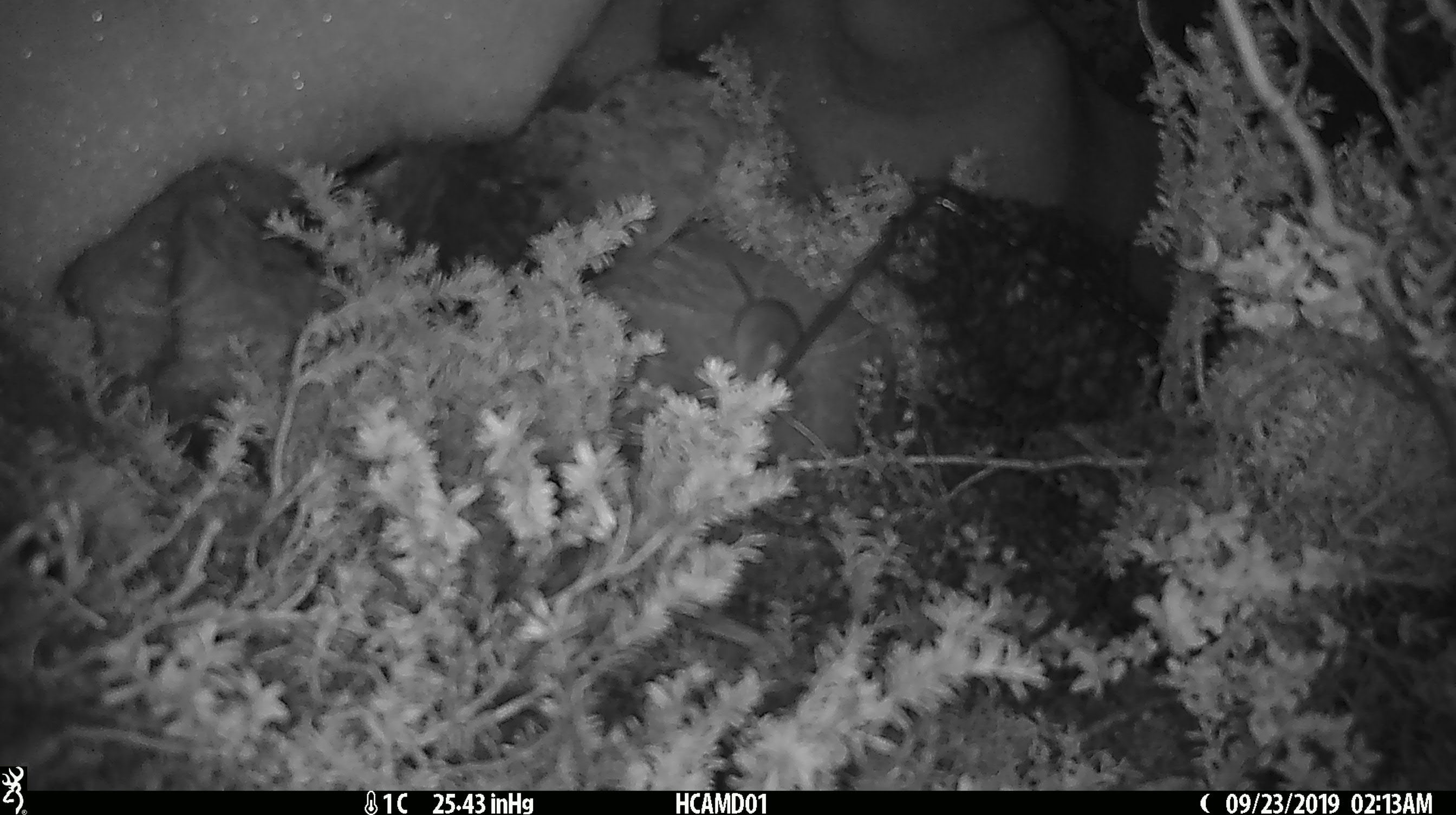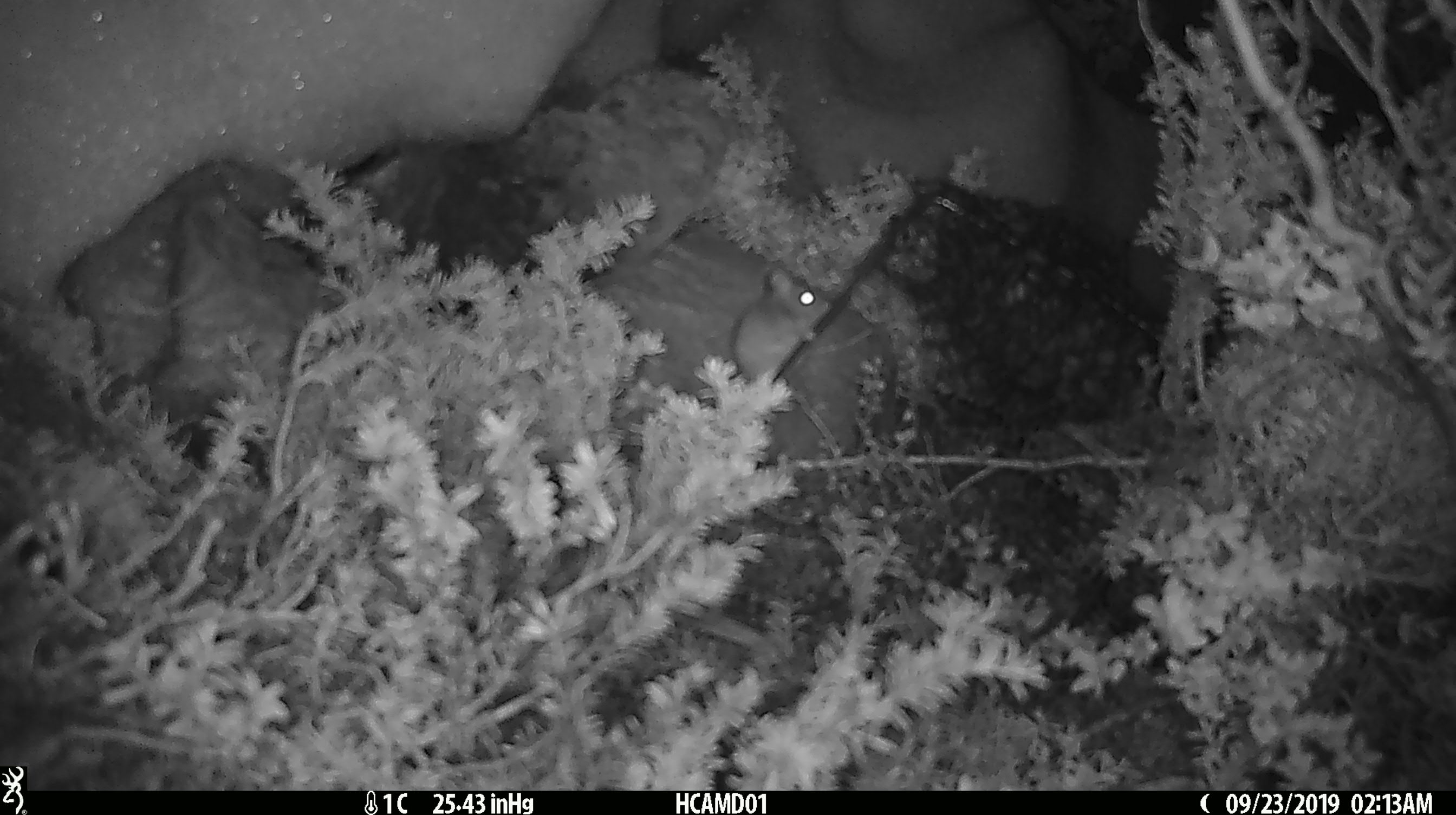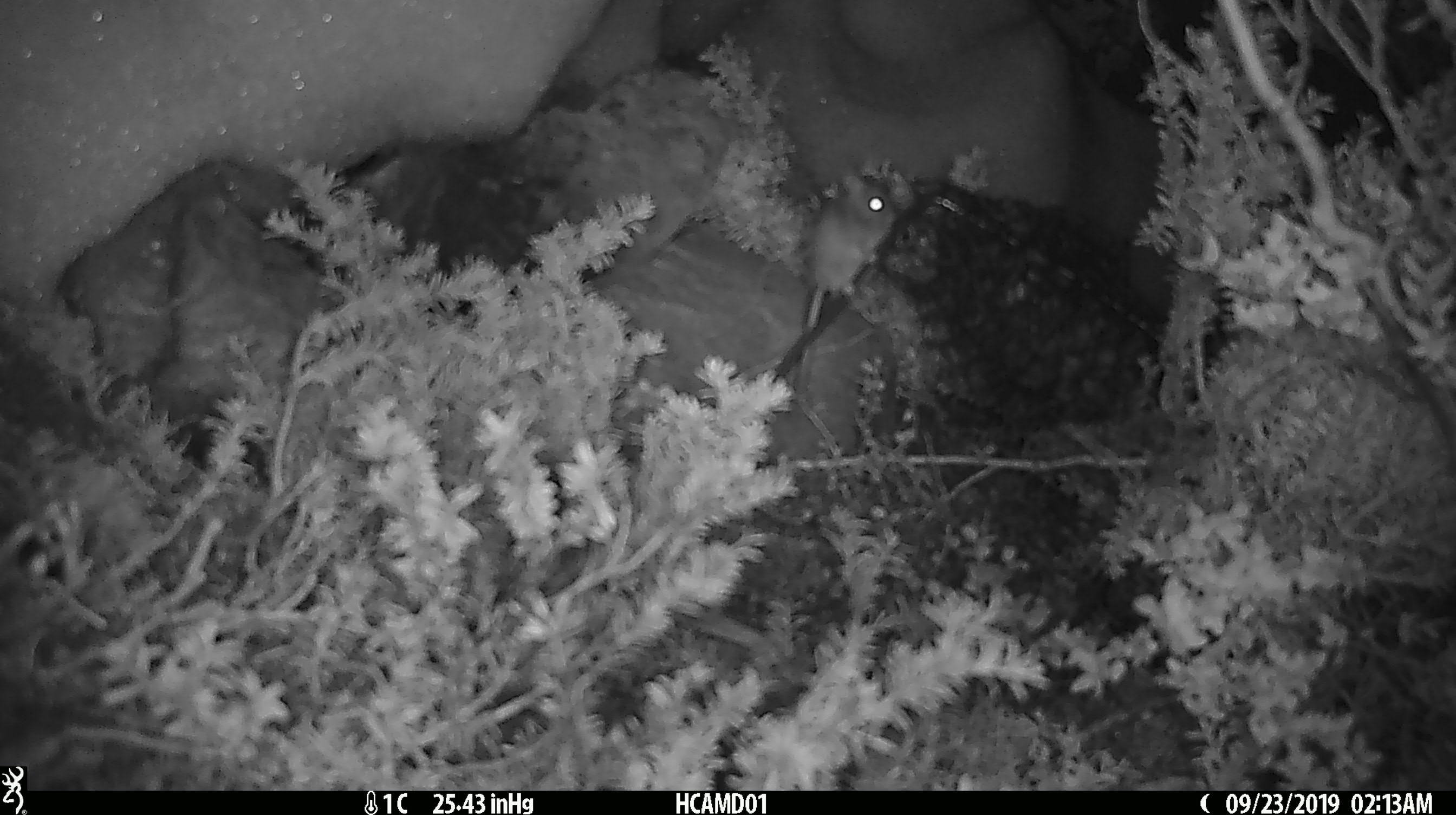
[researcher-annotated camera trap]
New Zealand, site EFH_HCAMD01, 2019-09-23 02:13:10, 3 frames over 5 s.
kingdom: Animalia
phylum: Chordata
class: Mammalia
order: Rodentia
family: Muridae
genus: Mus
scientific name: Mus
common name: mouse